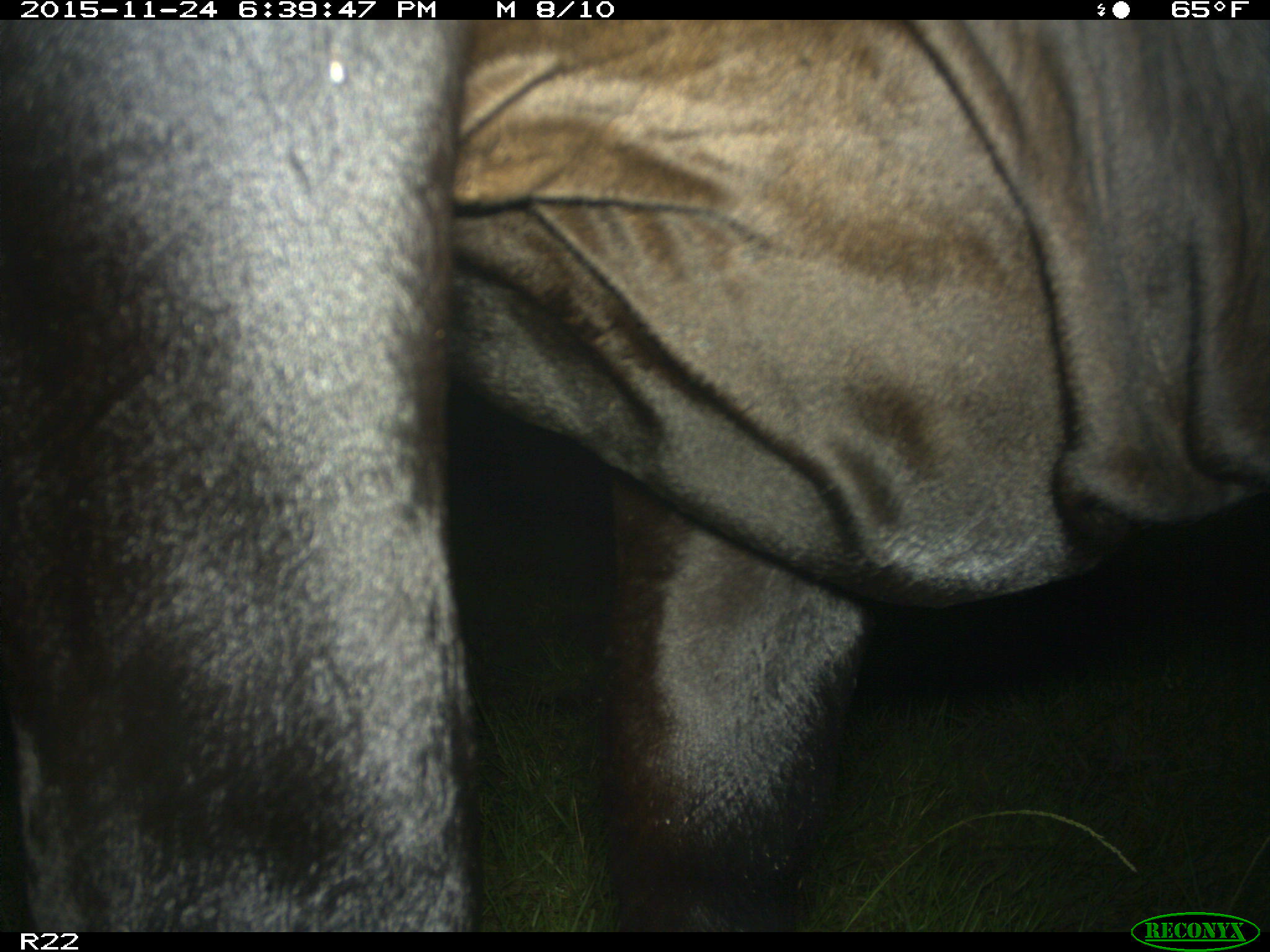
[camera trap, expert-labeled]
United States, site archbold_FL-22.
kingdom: Animalia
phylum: Chordata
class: Mammalia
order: Artiodactyla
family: Bovidae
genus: Bos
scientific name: Bos taurus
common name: domestic cow